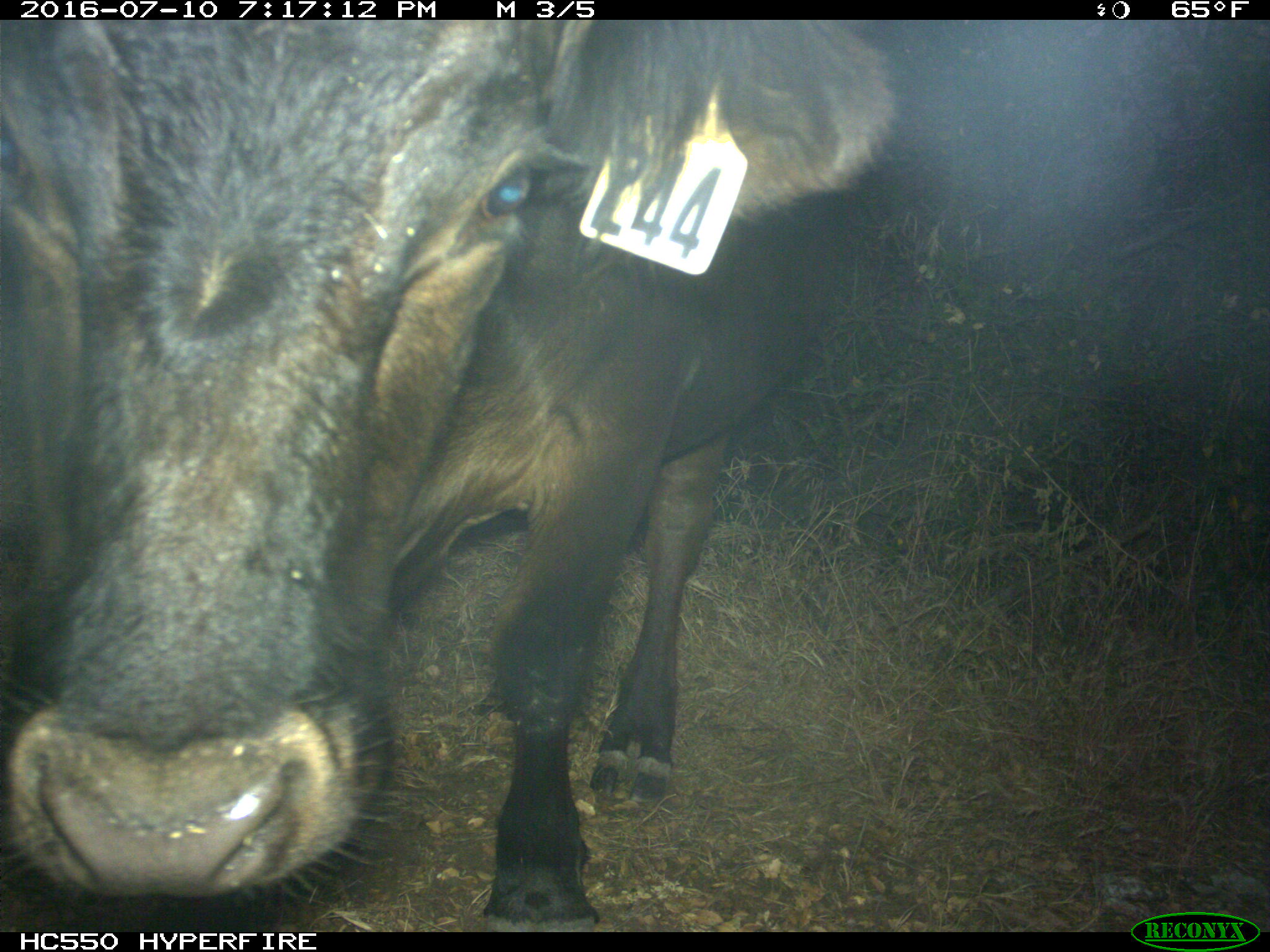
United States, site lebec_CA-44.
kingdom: Animalia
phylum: Chordata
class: Mammalia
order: Artiodactyla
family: Bovidae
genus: Bos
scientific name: Bos taurus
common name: domestic cow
Bos taurus (domestic cow).